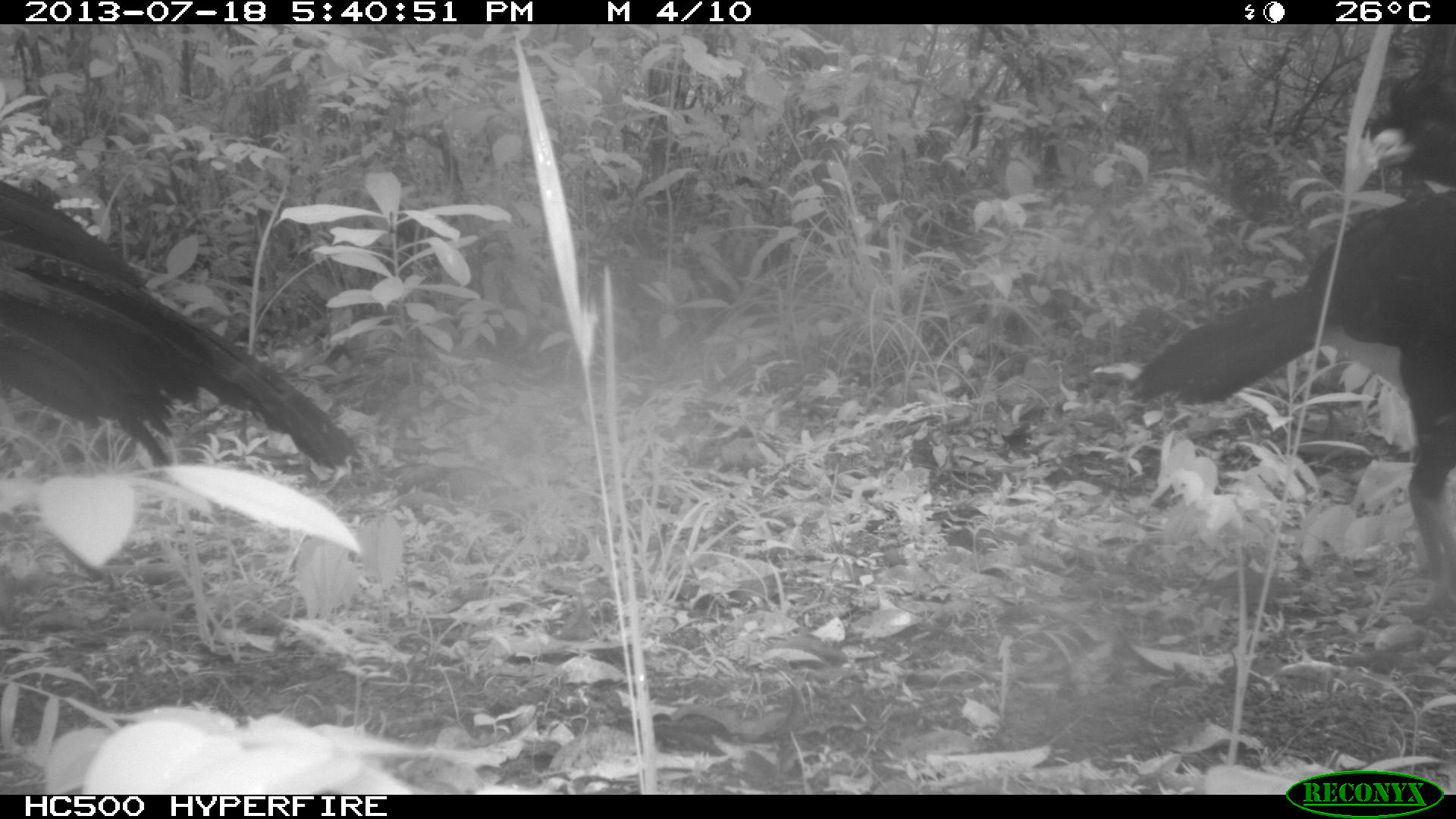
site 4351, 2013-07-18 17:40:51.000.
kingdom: Animalia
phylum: Chordata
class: Aves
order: Galliformes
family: Cracidae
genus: Crax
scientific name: Crax rubra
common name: great curassow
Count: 4.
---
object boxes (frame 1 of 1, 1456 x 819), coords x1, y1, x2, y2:
crax rubra: 1122, 180, 1456, 610; 0, 178, 360, 478